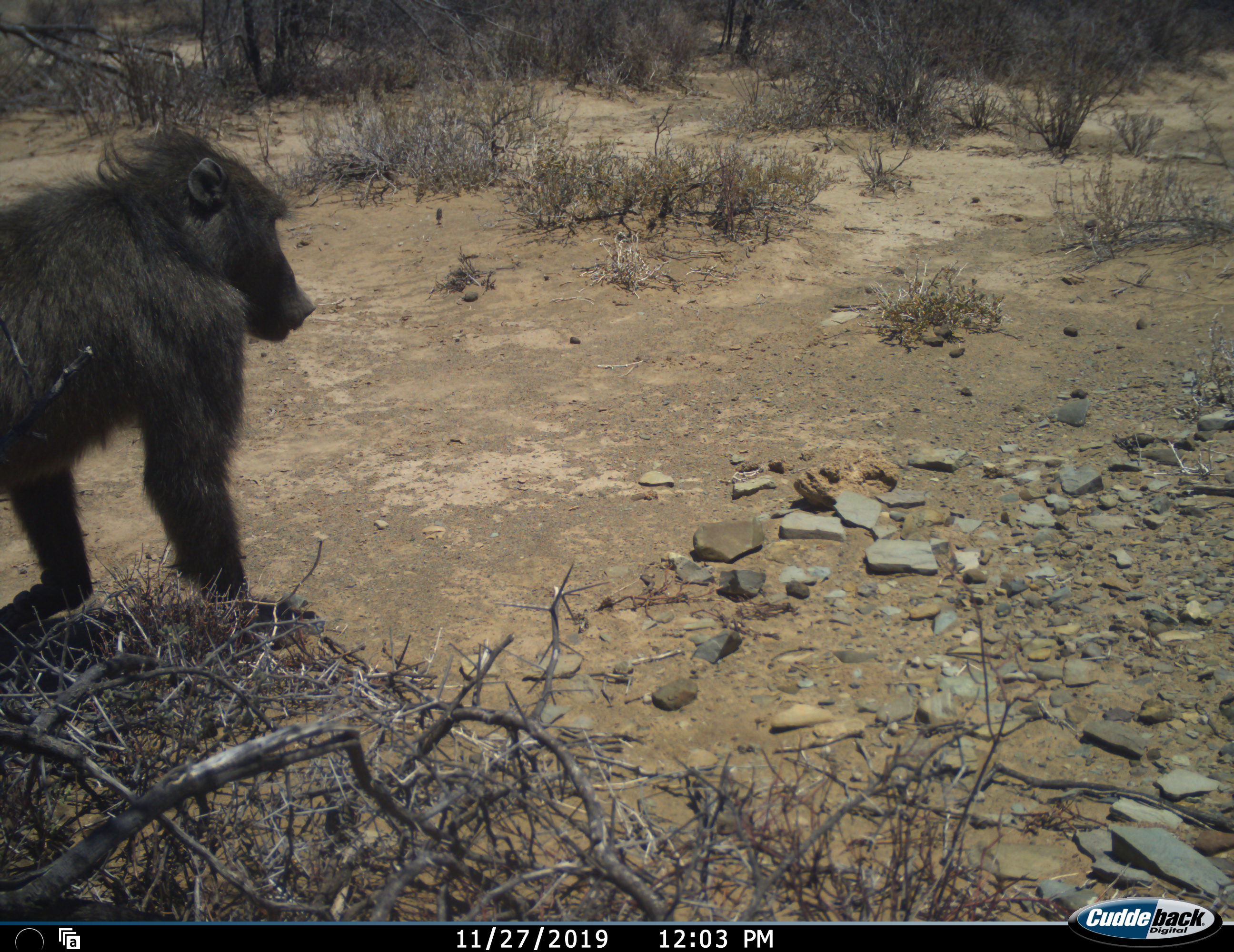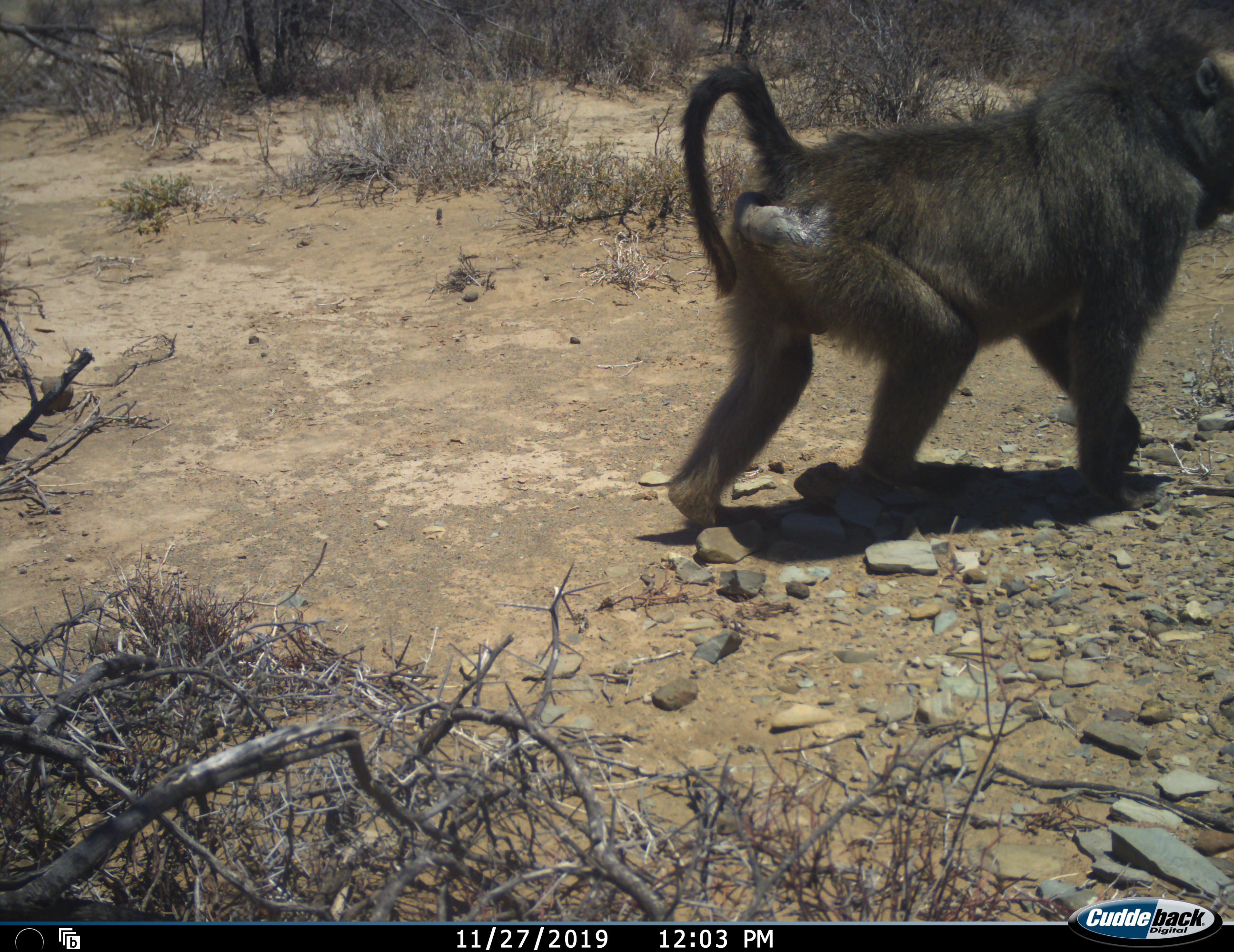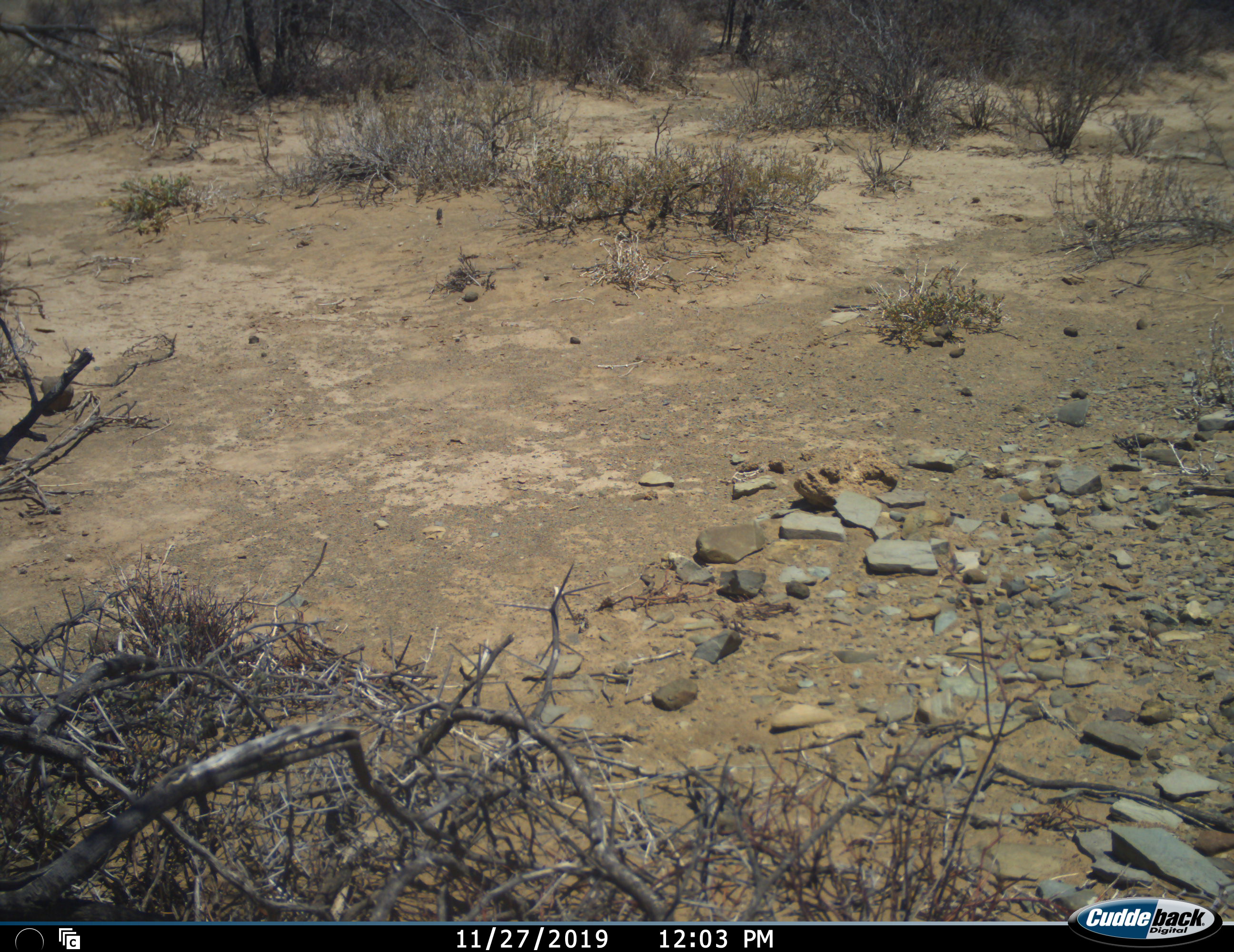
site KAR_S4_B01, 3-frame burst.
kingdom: Animalia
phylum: Chordata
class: Mammalia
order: Primates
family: Cercopithecidae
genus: Papio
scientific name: Papio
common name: baboon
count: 1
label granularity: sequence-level